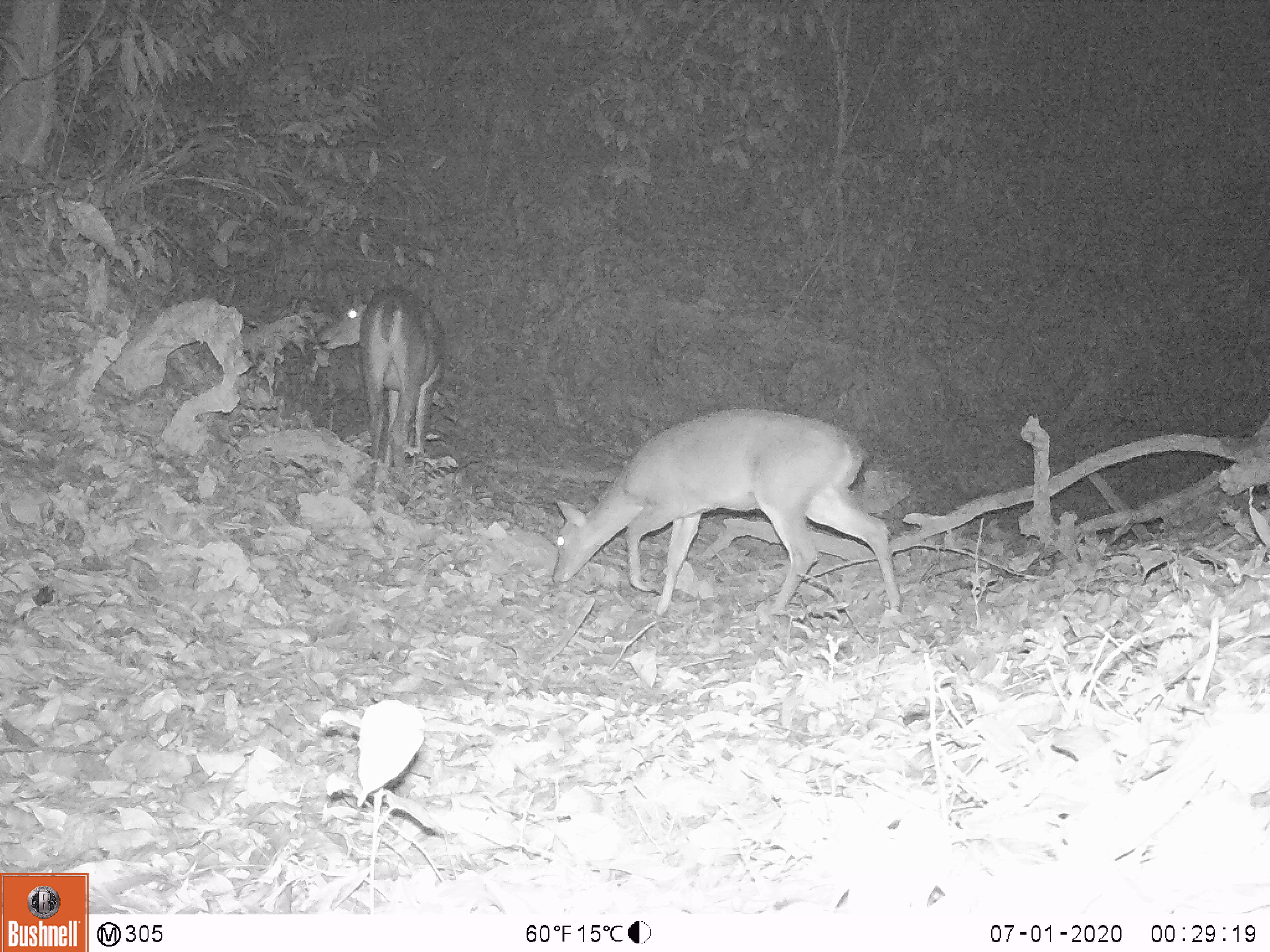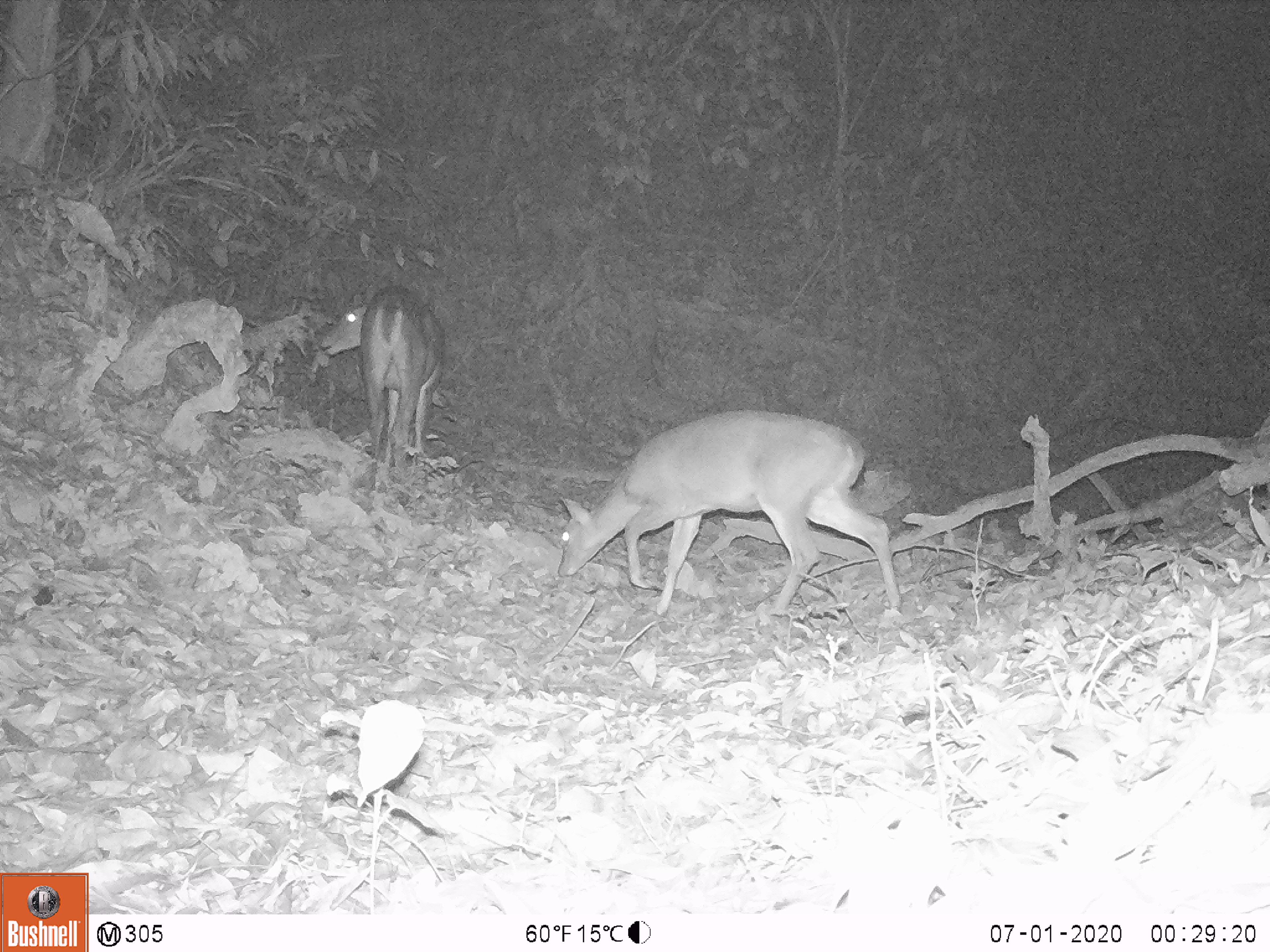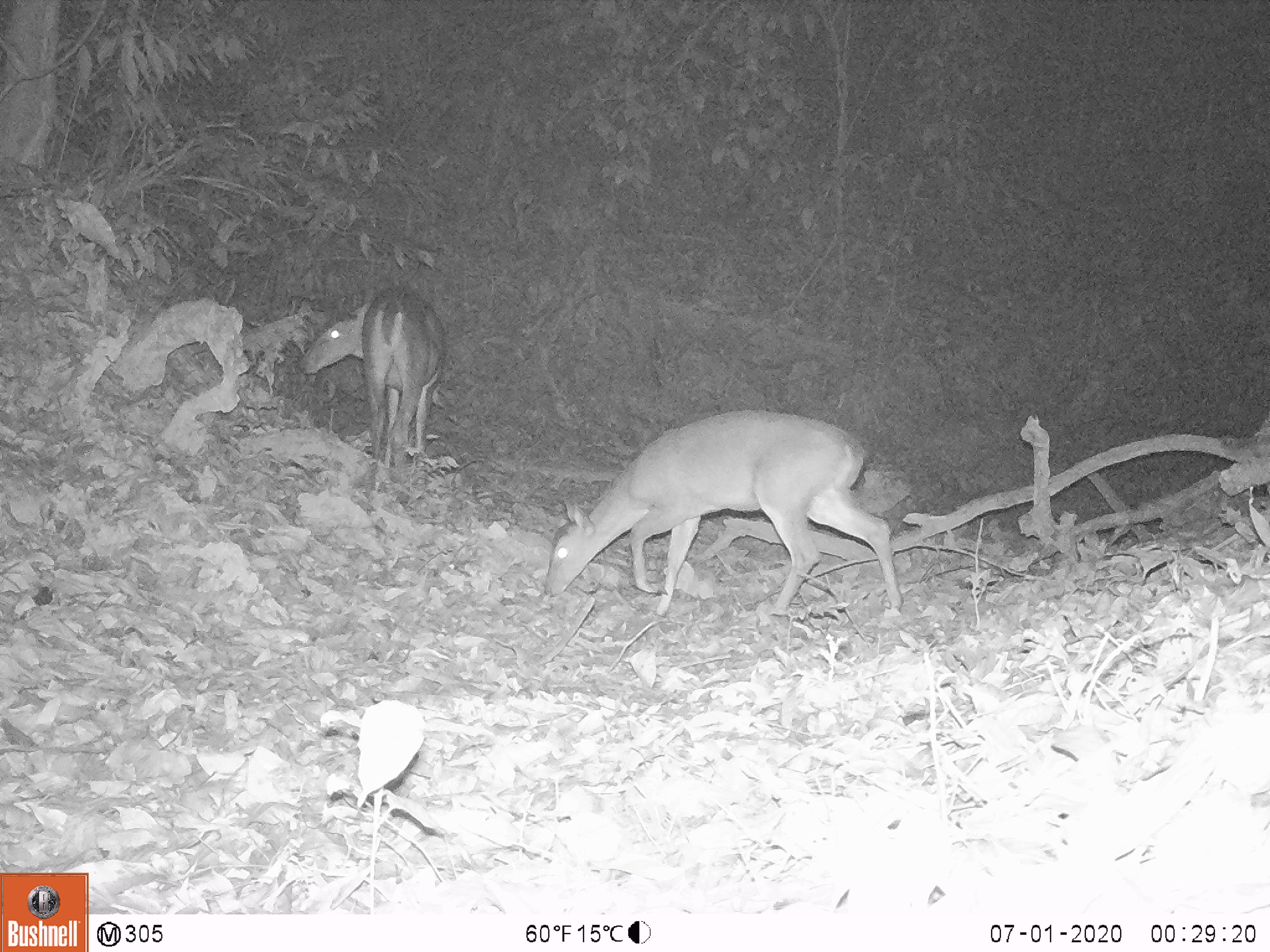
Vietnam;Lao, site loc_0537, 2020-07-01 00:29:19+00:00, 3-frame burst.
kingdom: Animalia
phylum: Chordata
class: Mammalia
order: Artiodactyla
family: Cervidae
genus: Muntiacus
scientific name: Muntiacus vuquangensis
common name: large-antlered muntjac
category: large antlered muntjac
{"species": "large antlered muntjac (large-antlered muntjac) (Muntiacus vuquangensis)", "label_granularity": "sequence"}